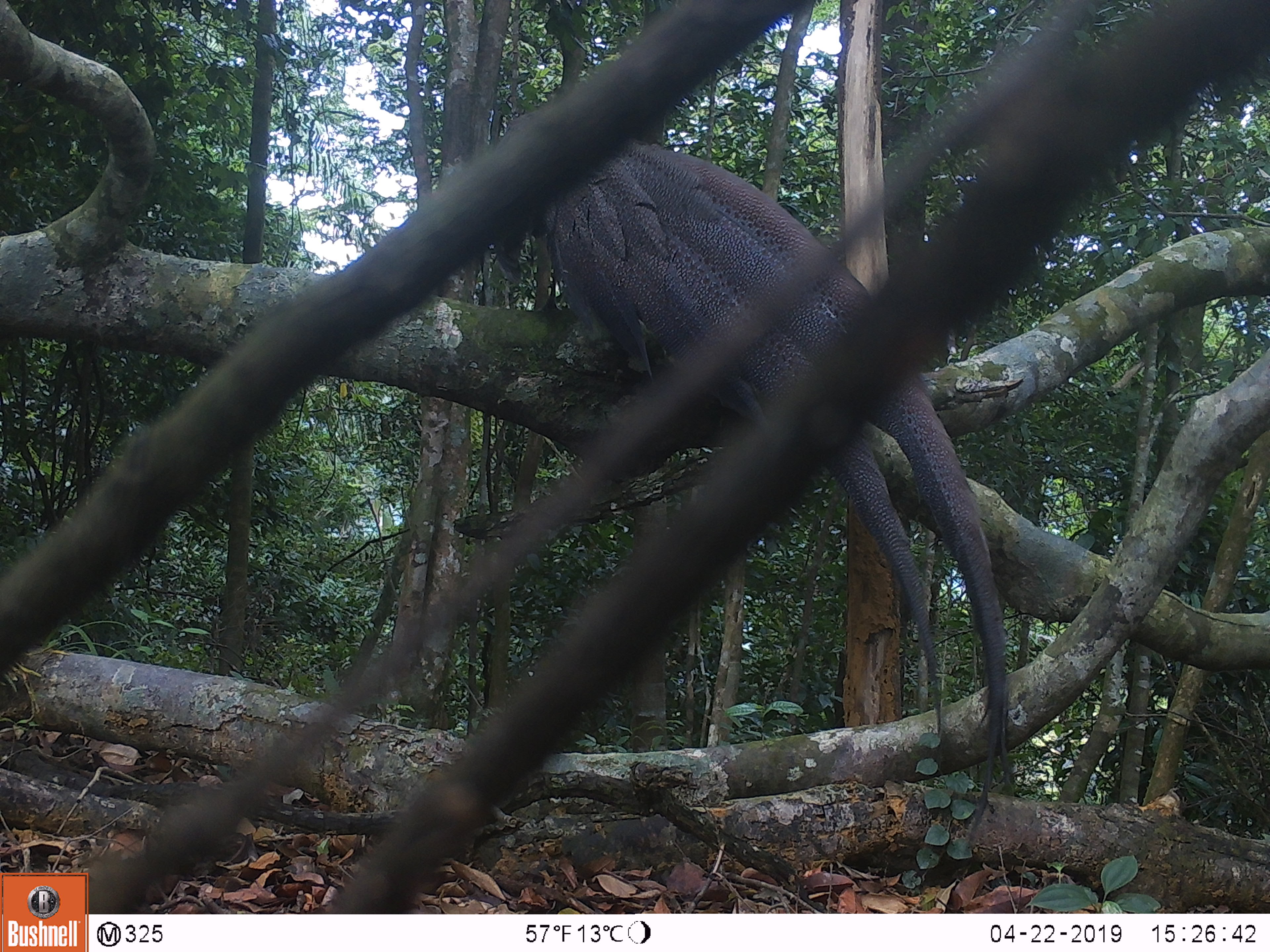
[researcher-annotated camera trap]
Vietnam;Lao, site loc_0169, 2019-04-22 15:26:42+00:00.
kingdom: Animalia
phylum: Chordata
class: Aves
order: Galliformes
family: Phasianidae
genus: Rheinardia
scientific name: Rheinardia ocellata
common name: crested argus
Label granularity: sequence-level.